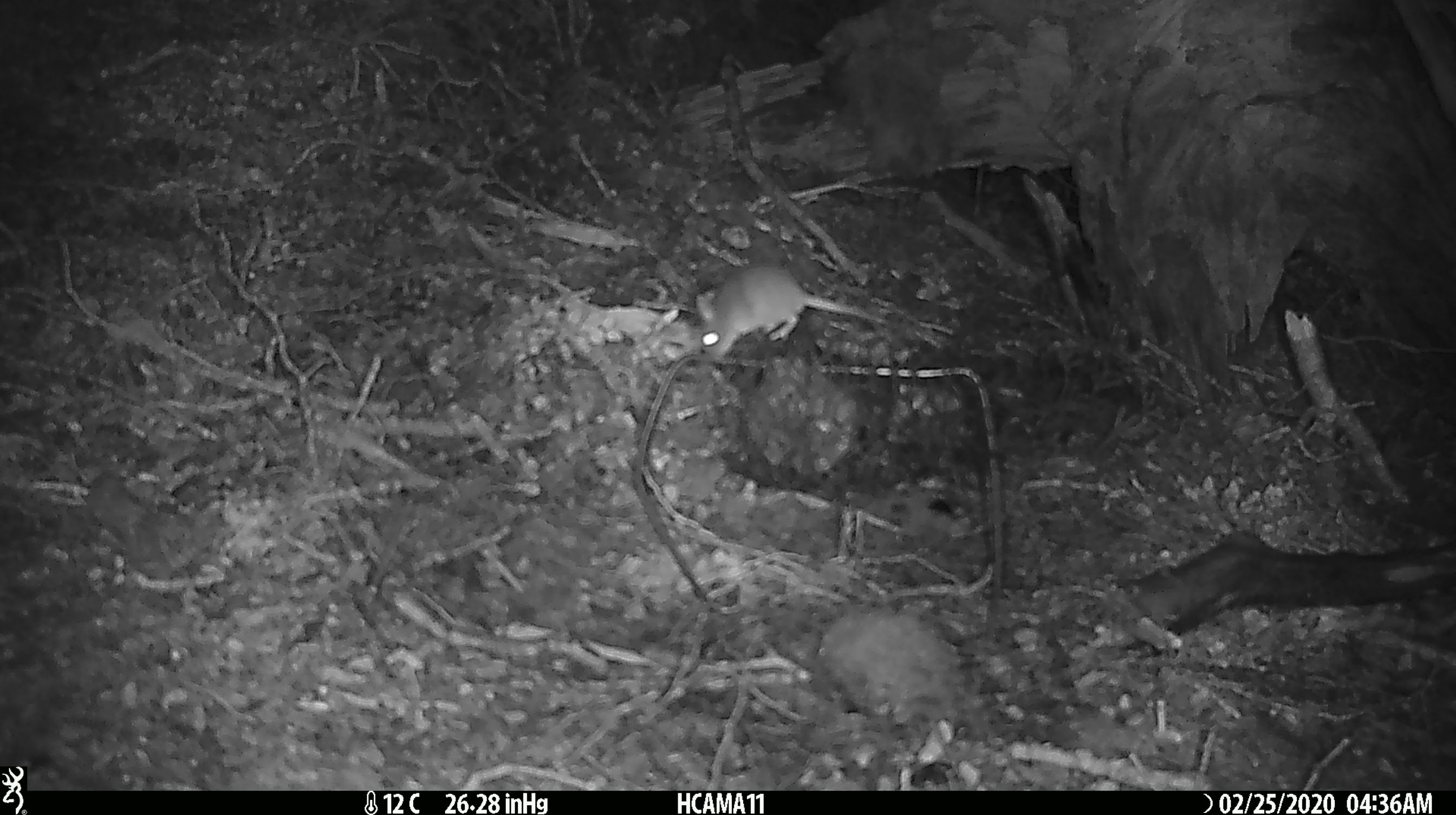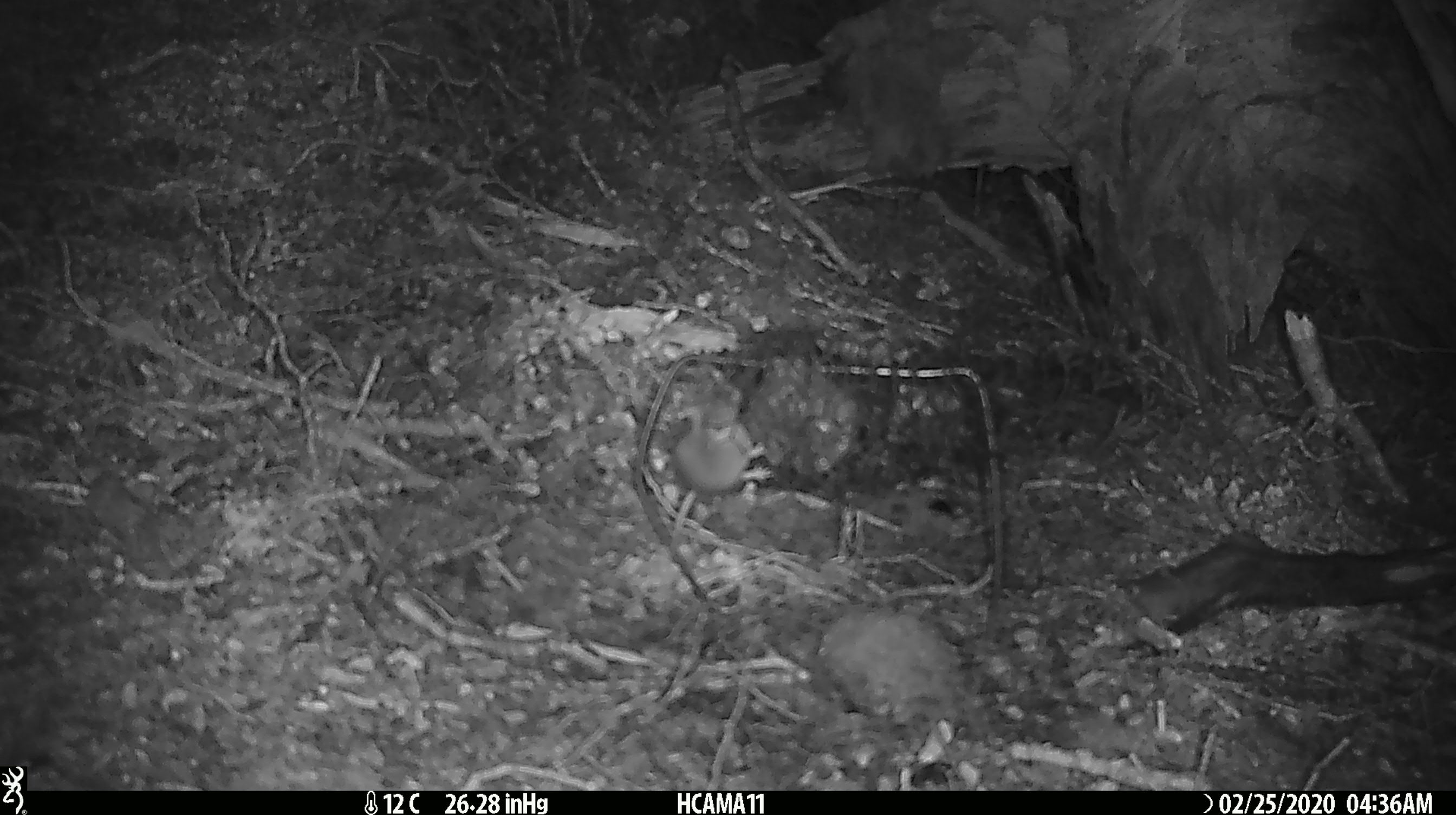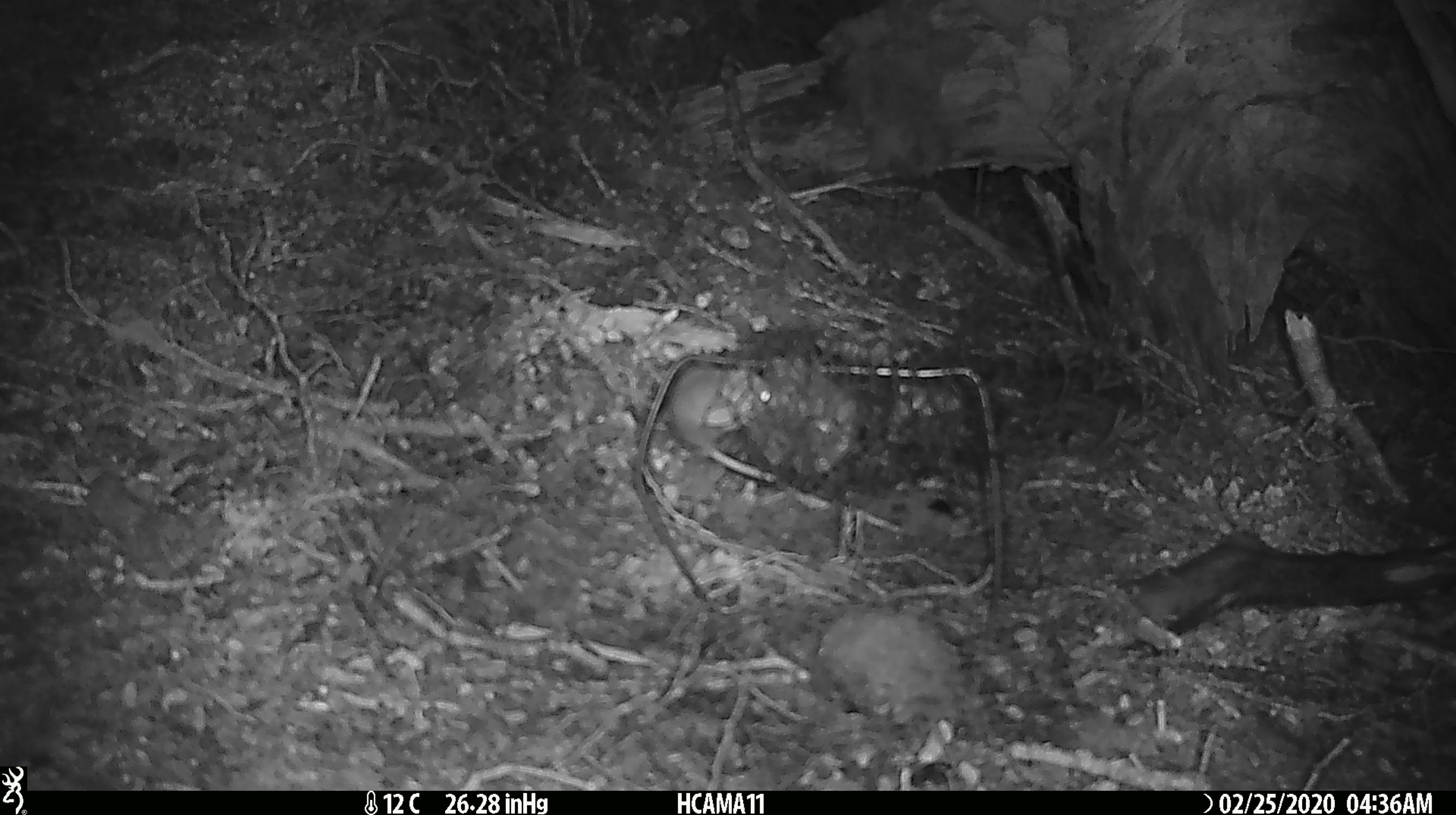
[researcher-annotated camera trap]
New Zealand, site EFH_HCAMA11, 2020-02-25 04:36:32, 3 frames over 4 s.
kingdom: Animalia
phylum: Chordata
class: Mammalia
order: Rodentia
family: Muridae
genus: Mus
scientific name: Mus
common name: mouse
Mouse (Mus).